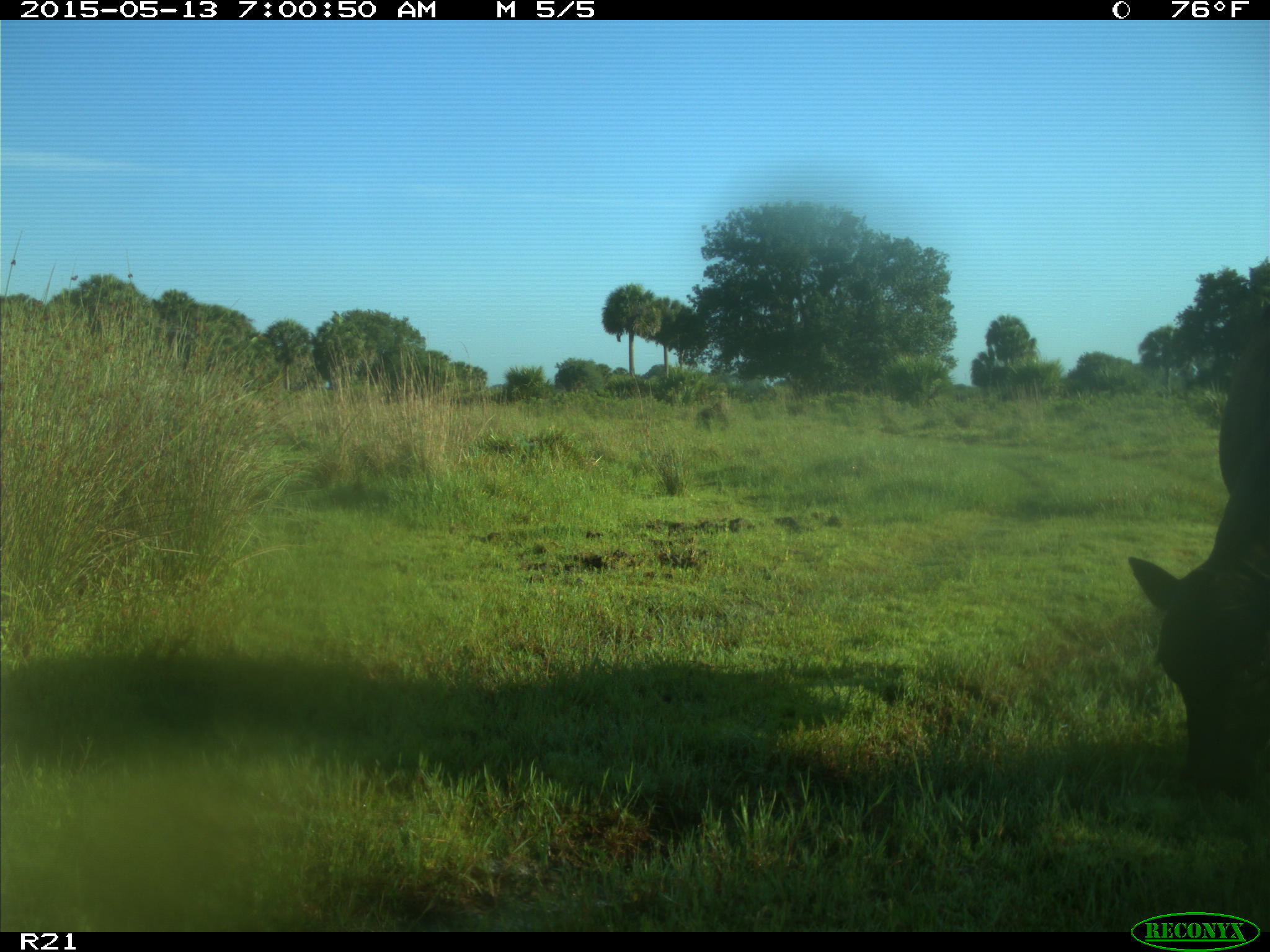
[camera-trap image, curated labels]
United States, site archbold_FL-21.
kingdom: Animalia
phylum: Chordata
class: Mammalia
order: Artiodactyla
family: Bovidae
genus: Bos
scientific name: Bos taurus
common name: domestic cow